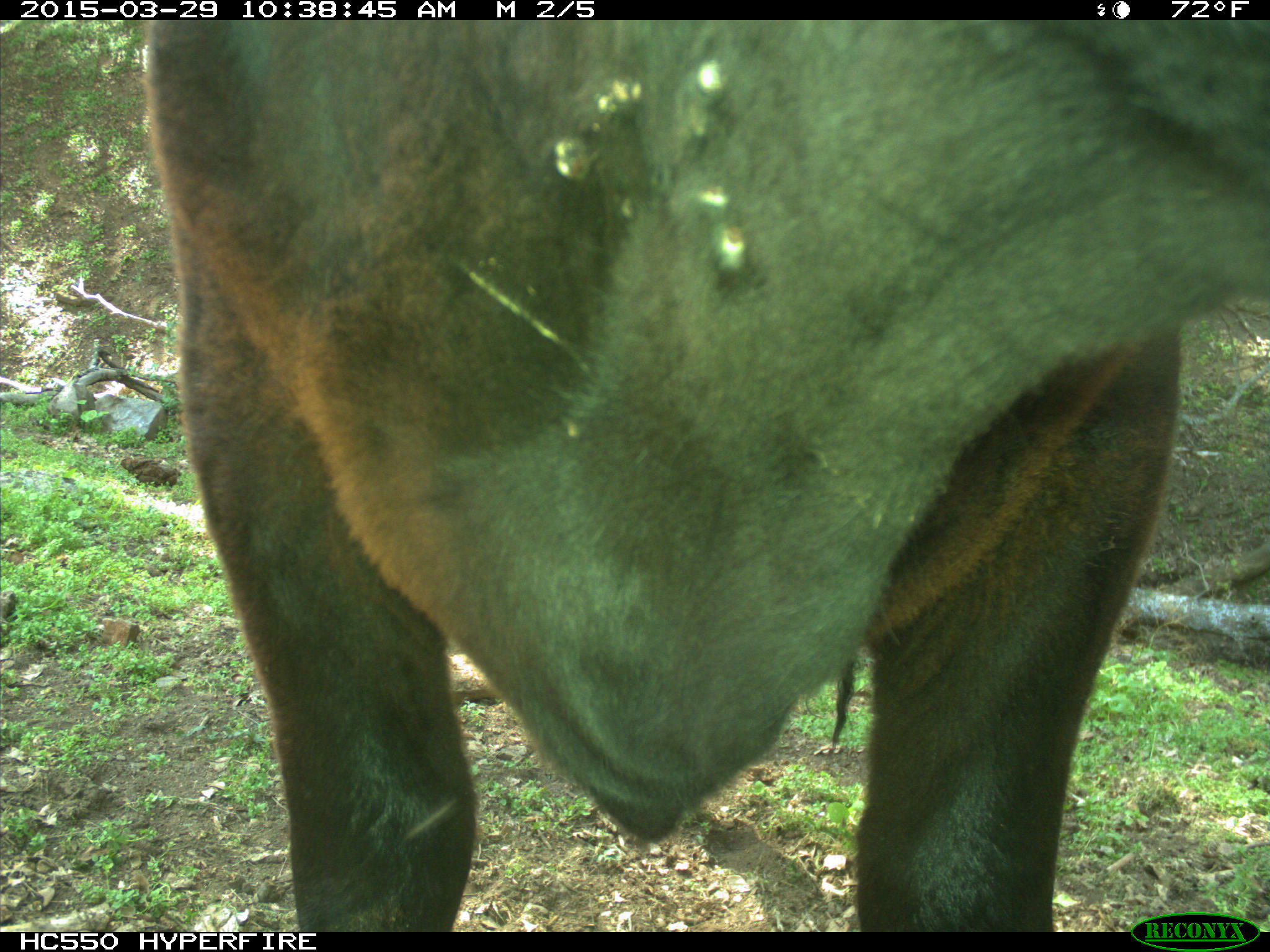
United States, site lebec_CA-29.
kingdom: Animalia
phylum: Chordata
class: Mammalia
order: Artiodactyla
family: Bovidae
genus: Bos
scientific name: Bos taurus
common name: domestic cow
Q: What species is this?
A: Bos taurus (domestic cow).